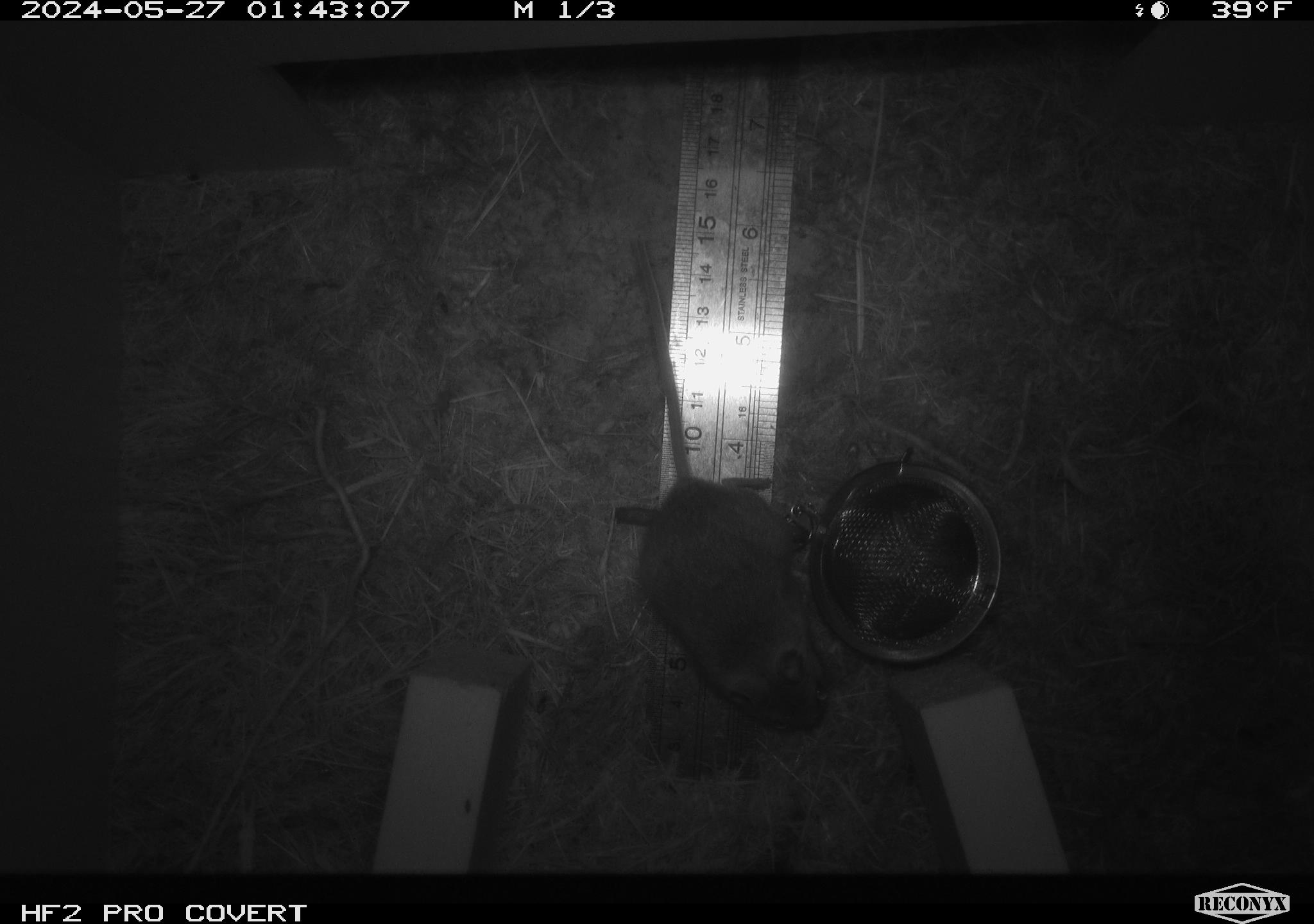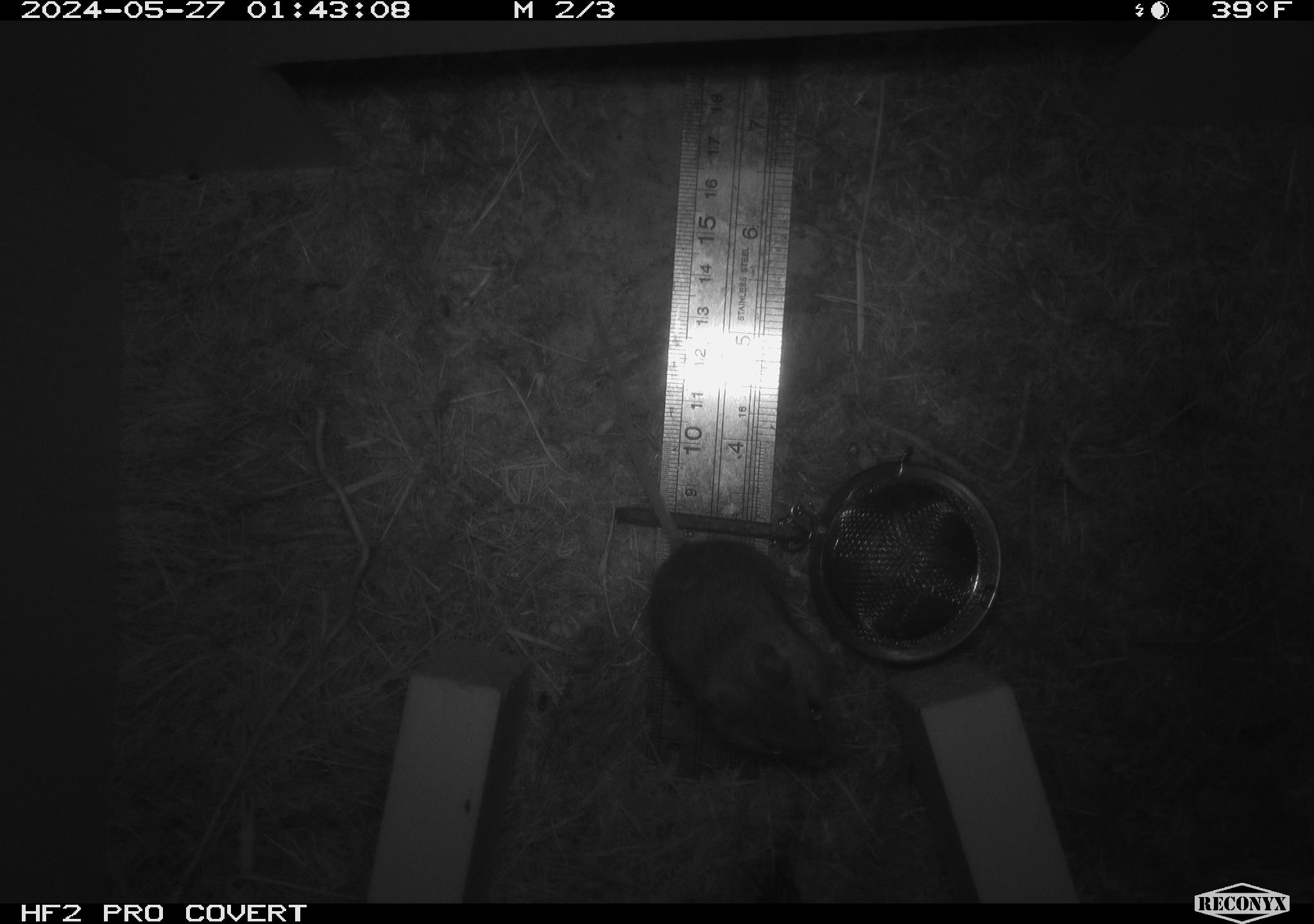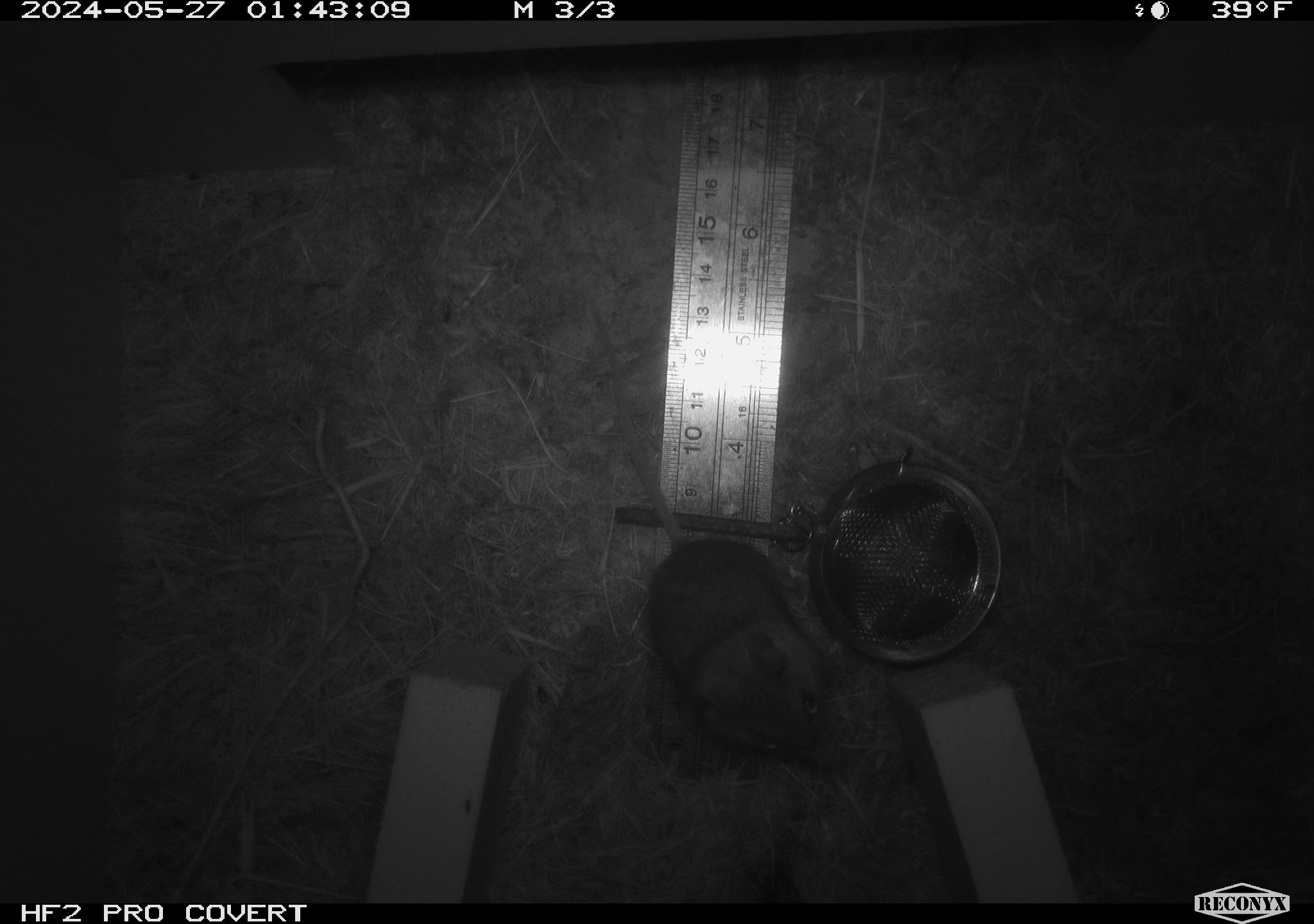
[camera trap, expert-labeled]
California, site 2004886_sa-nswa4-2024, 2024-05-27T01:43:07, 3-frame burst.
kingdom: Animalia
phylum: Chordata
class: Mammalia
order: Rodentia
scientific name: Rodentia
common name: rodent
Rodent (Rodentia).